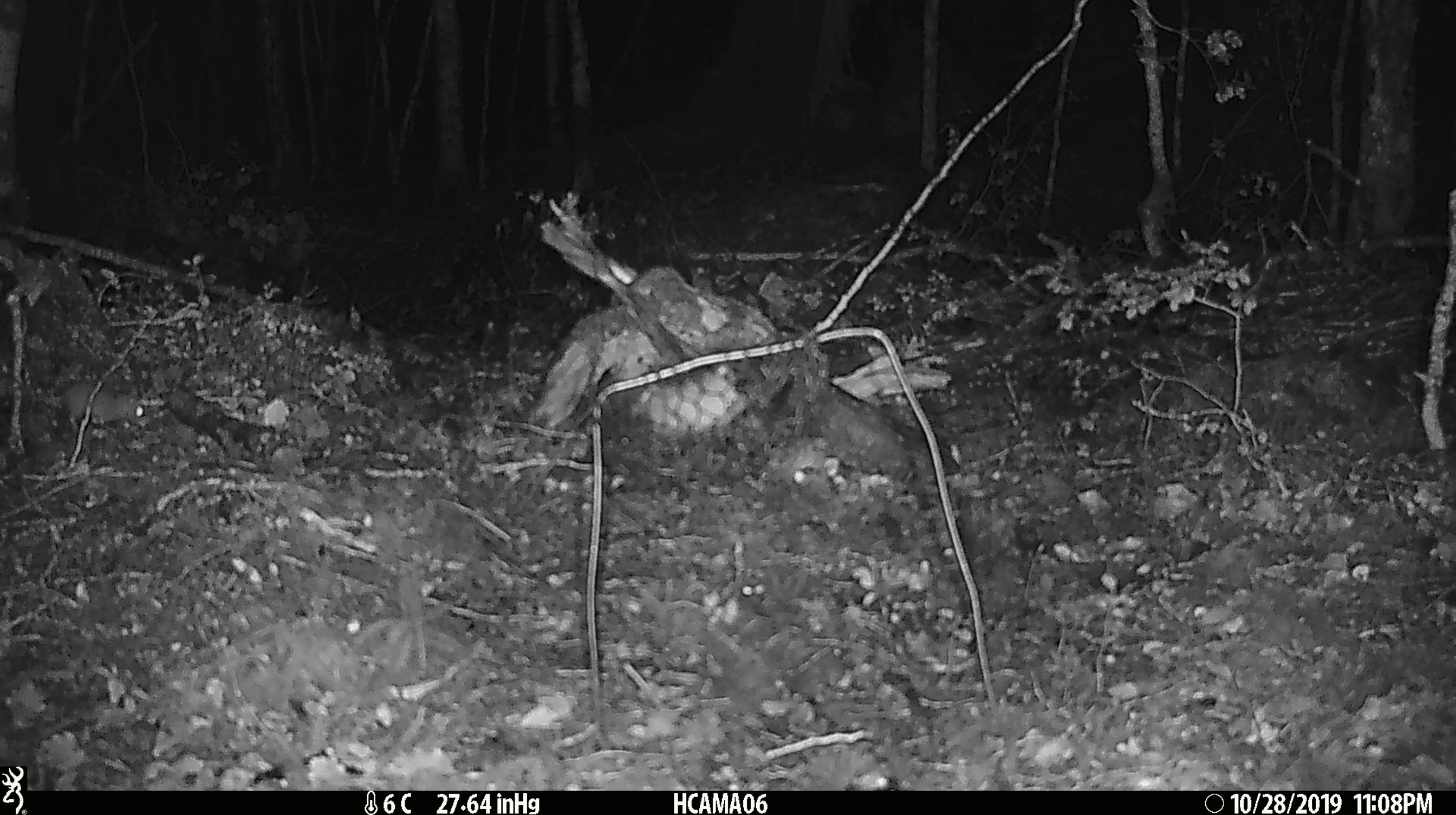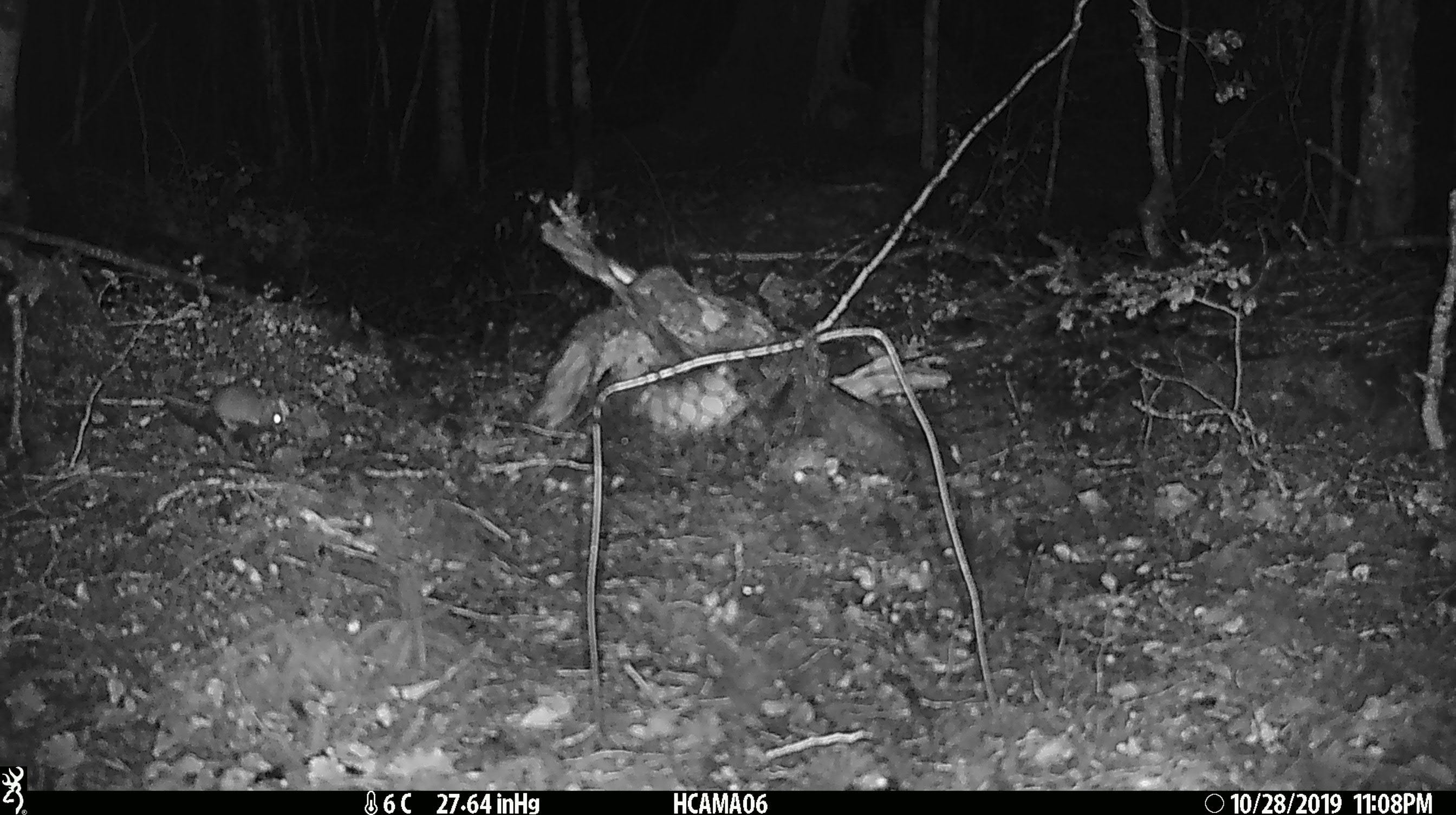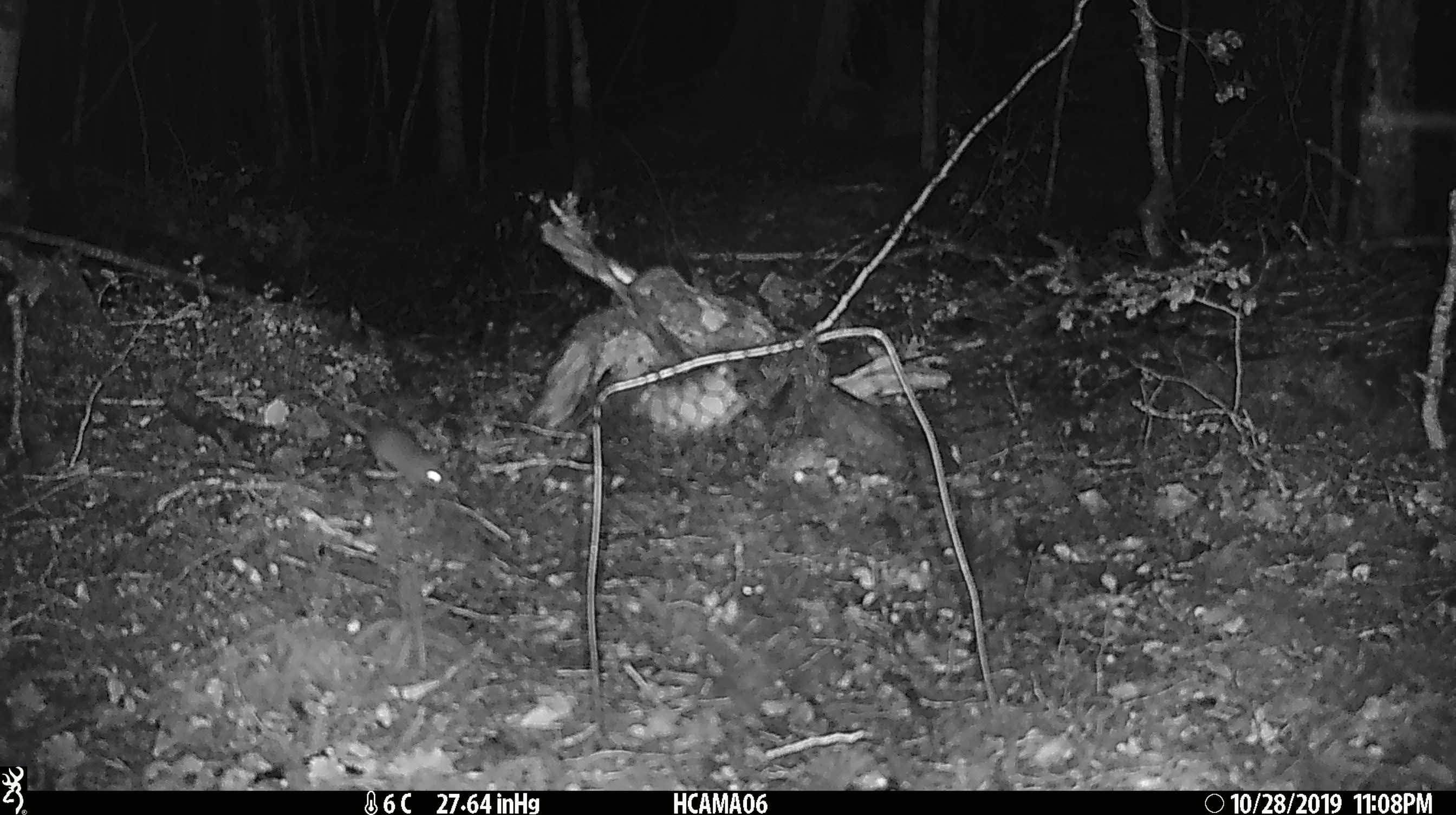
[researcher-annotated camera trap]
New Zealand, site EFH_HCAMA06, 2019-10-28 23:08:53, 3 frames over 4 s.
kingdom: Animalia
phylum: Chordata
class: Mammalia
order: Rodentia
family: Muridae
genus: Mus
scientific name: Mus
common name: mouse